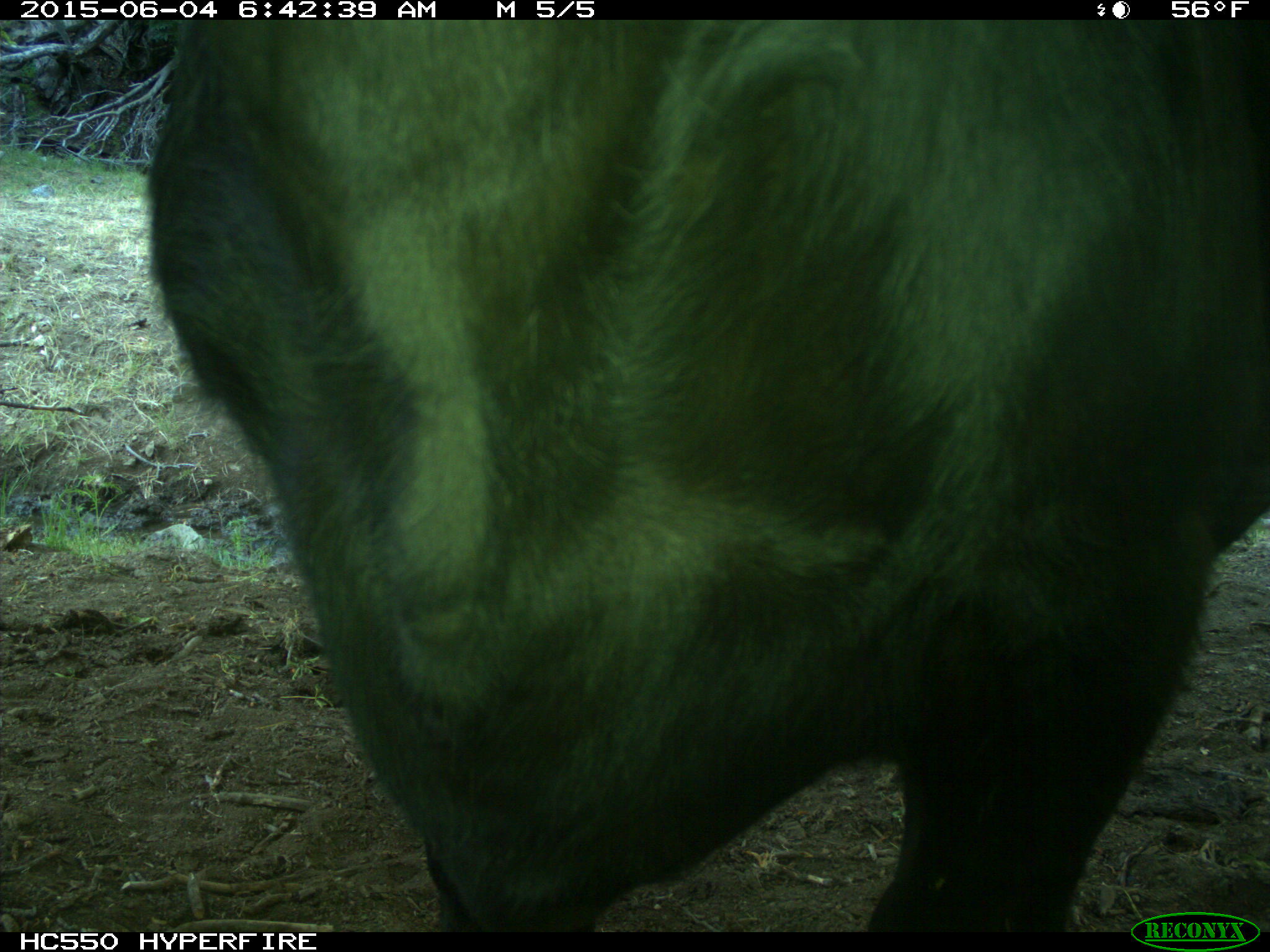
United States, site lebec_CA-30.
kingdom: Animalia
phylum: Chordata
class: Mammalia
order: Artiodactyla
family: Bovidae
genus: Bos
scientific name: Bos taurus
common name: domestic cow